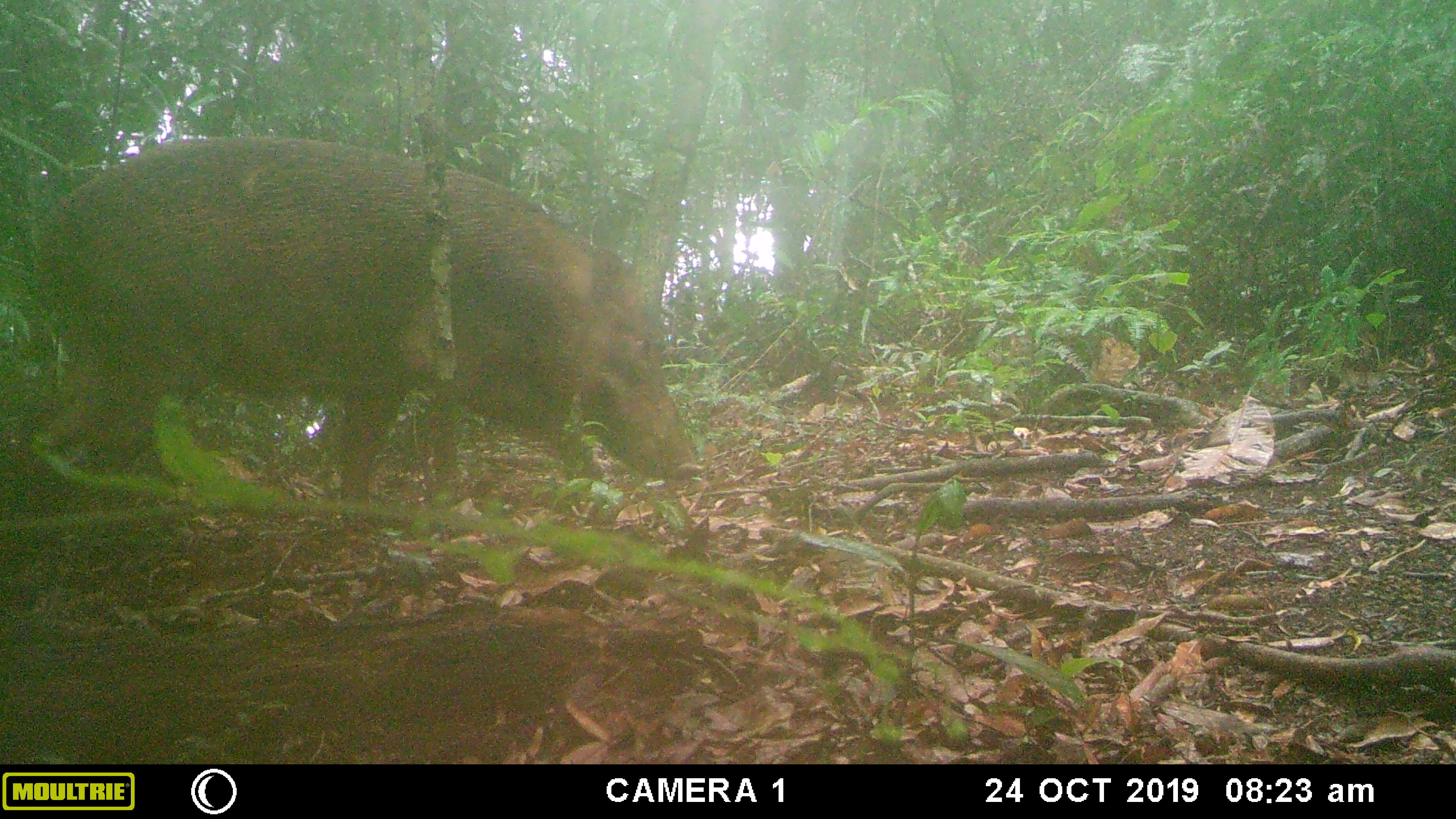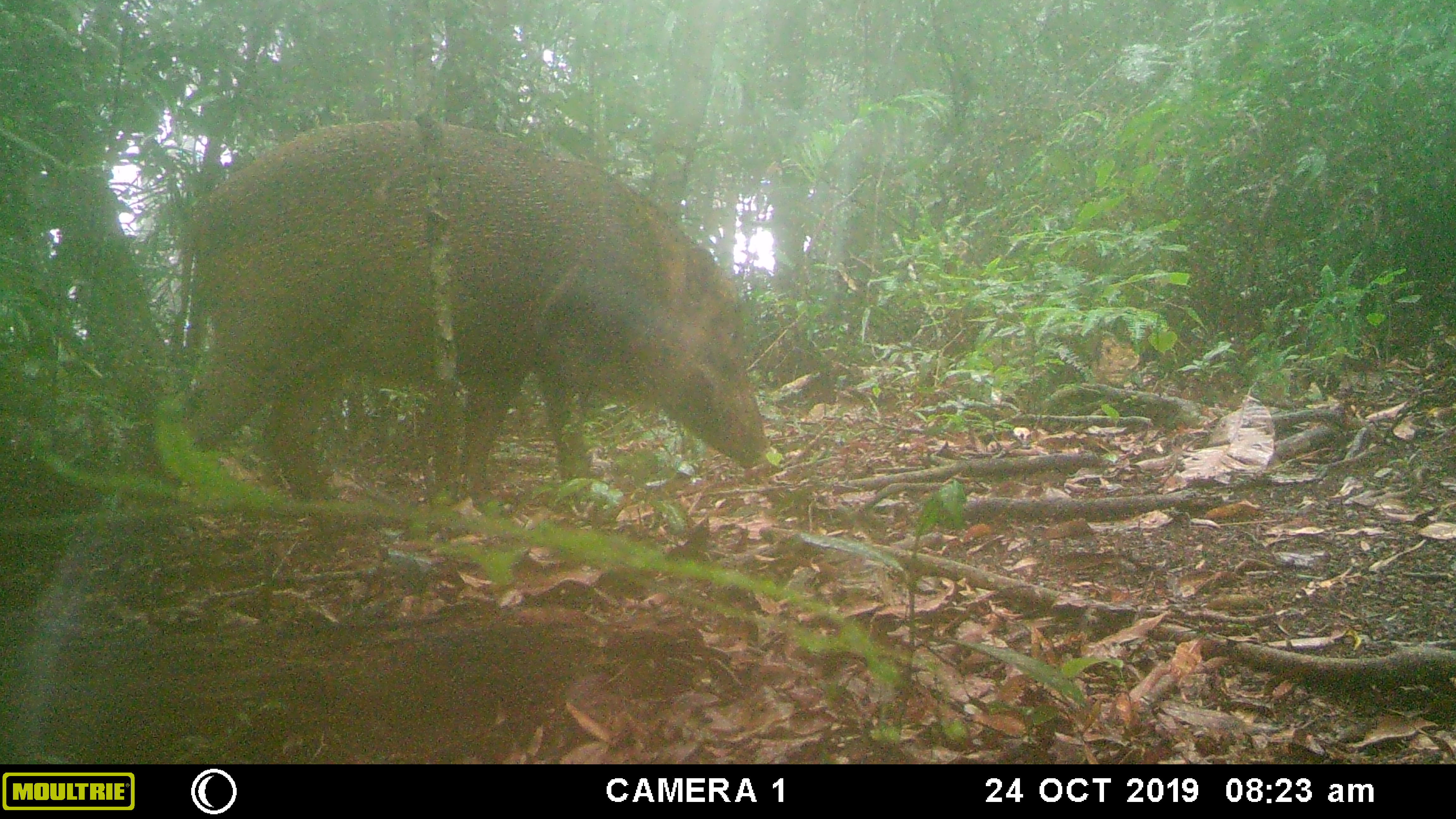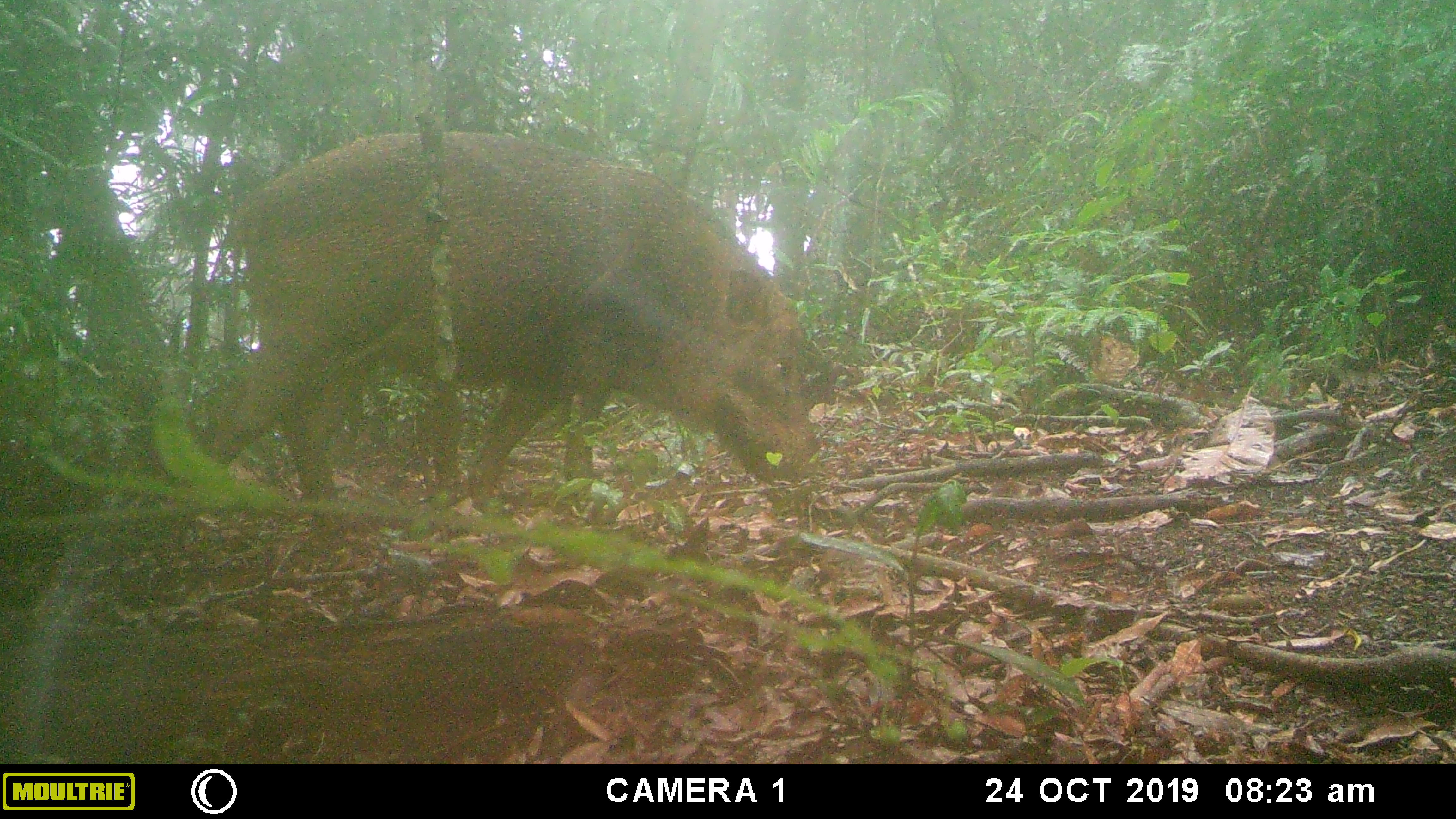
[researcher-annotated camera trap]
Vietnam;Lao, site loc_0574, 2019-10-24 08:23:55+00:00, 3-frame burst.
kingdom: Animalia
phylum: Chordata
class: Mammalia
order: Artiodactyla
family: Suidae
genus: Sus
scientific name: Sus scrofa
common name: eurasian wild pig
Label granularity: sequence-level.